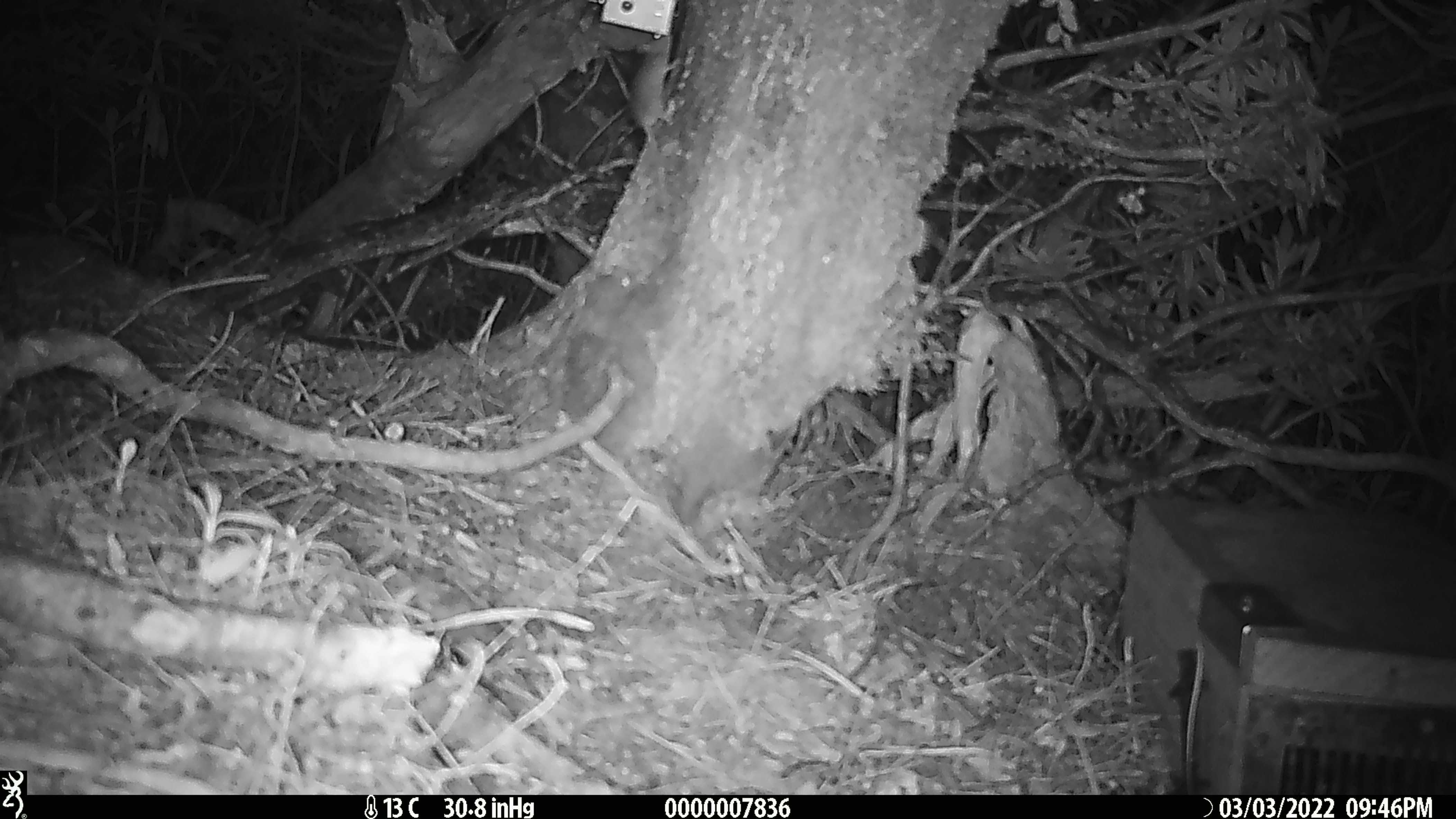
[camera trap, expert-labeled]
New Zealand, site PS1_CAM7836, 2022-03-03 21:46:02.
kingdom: Animalia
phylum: Chordata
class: Mammalia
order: Rodentia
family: Muridae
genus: Mus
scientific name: Mus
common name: mouse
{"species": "mouse (Mus)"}